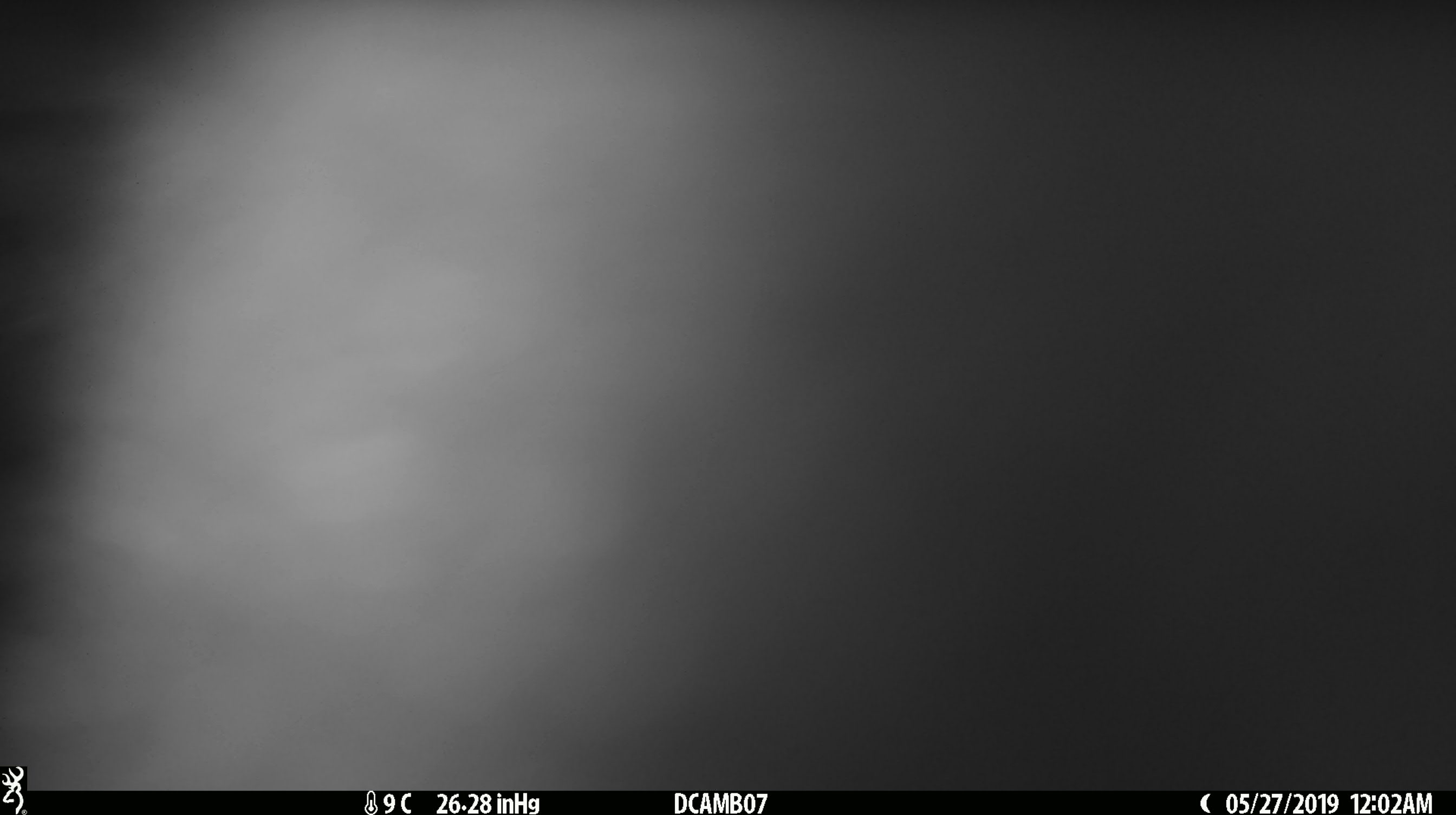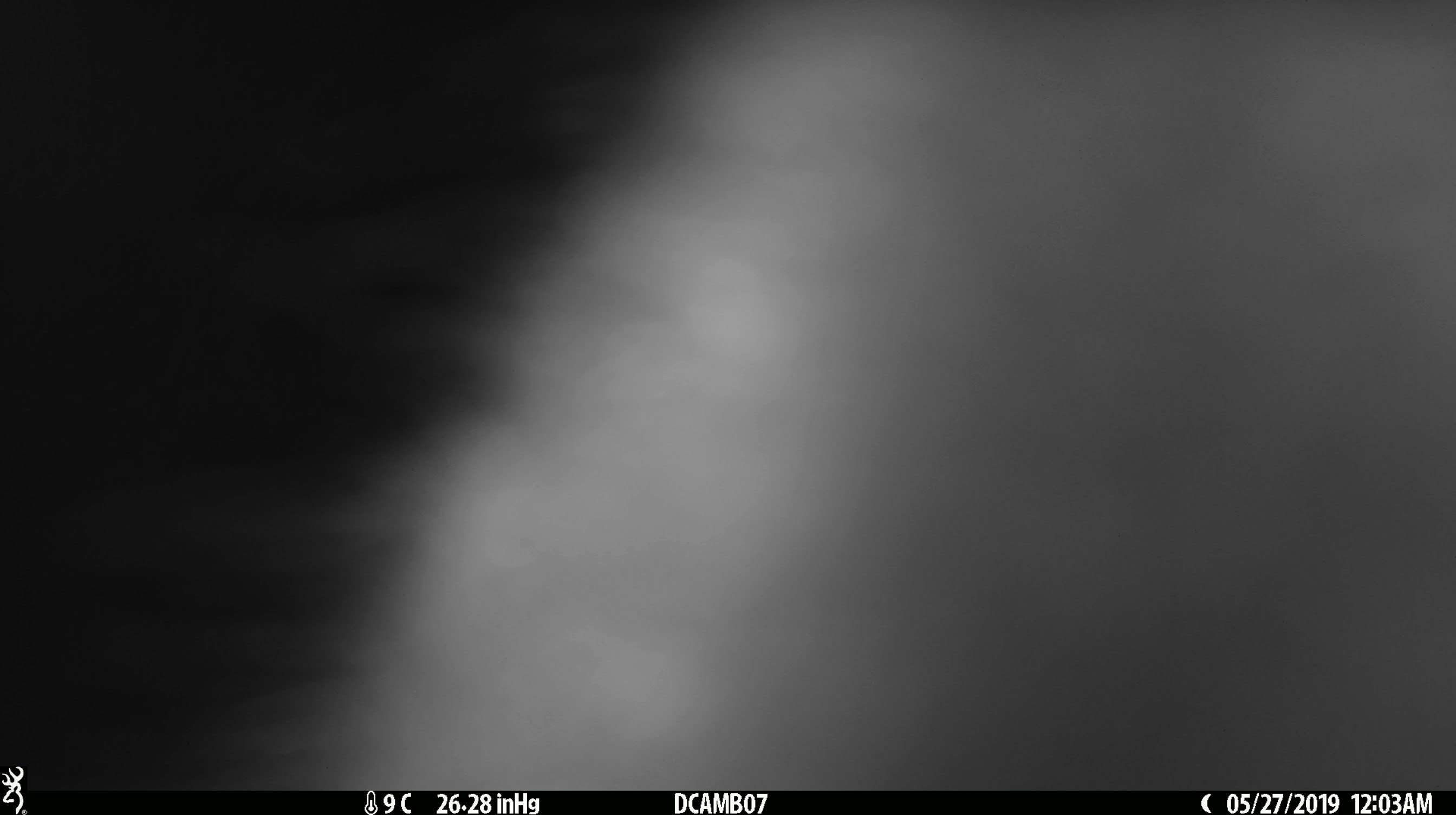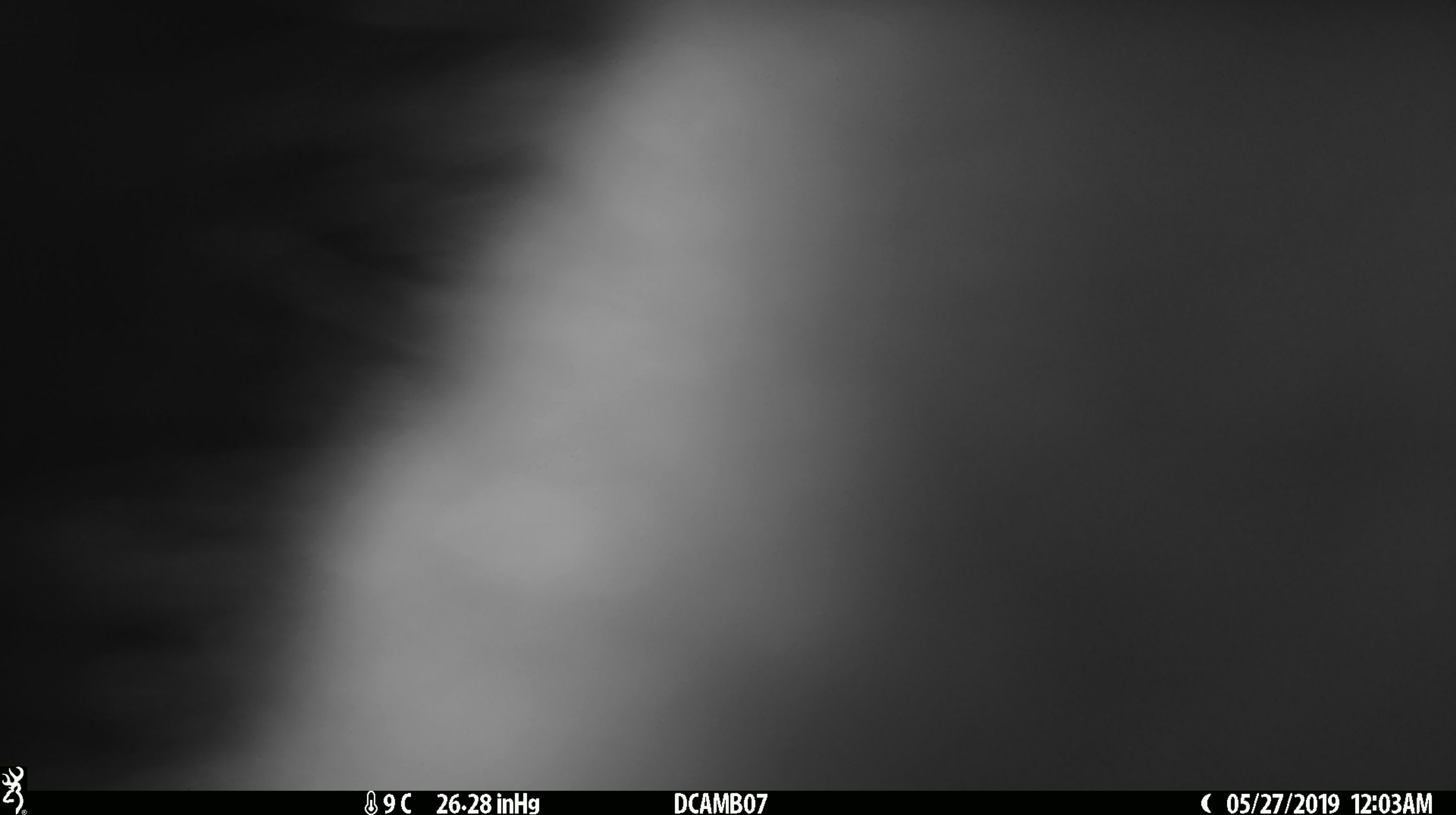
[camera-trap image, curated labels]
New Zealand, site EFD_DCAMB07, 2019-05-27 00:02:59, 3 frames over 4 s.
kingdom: Animalia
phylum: Chordata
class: Mammalia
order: Diprotodontia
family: Phalangeridae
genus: Trichosurus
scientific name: Trichosurus vulpecula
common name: common brushtail possum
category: possum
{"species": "possum (common brushtail possum) (Trichosurus vulpecula)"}